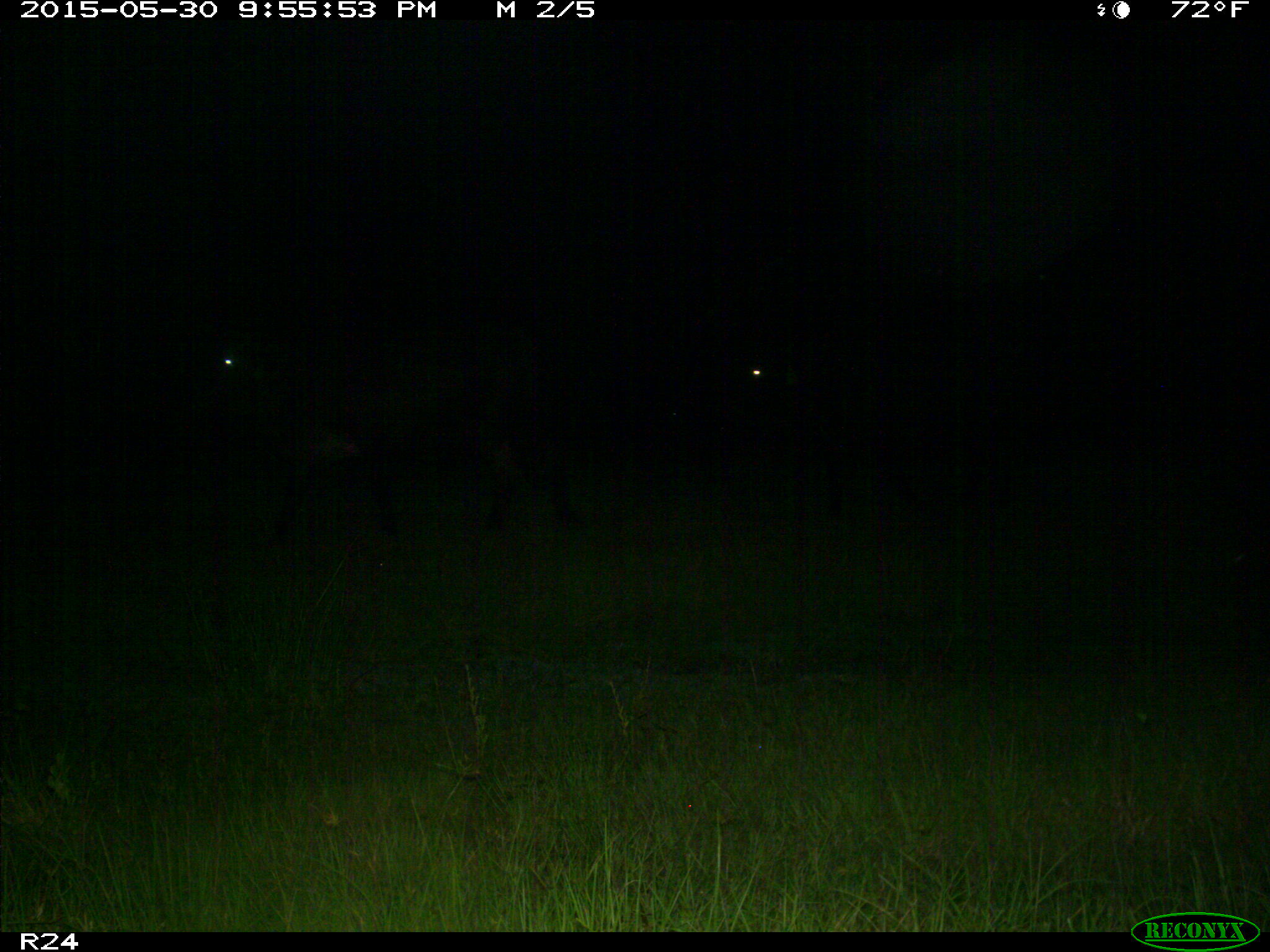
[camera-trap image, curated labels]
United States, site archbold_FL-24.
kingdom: Animalia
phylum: Chordata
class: Mammalia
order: Artiodactyla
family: Bovidae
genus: Bos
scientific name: Bos taurus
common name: domestic cow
Bos taurus (domestic cow).